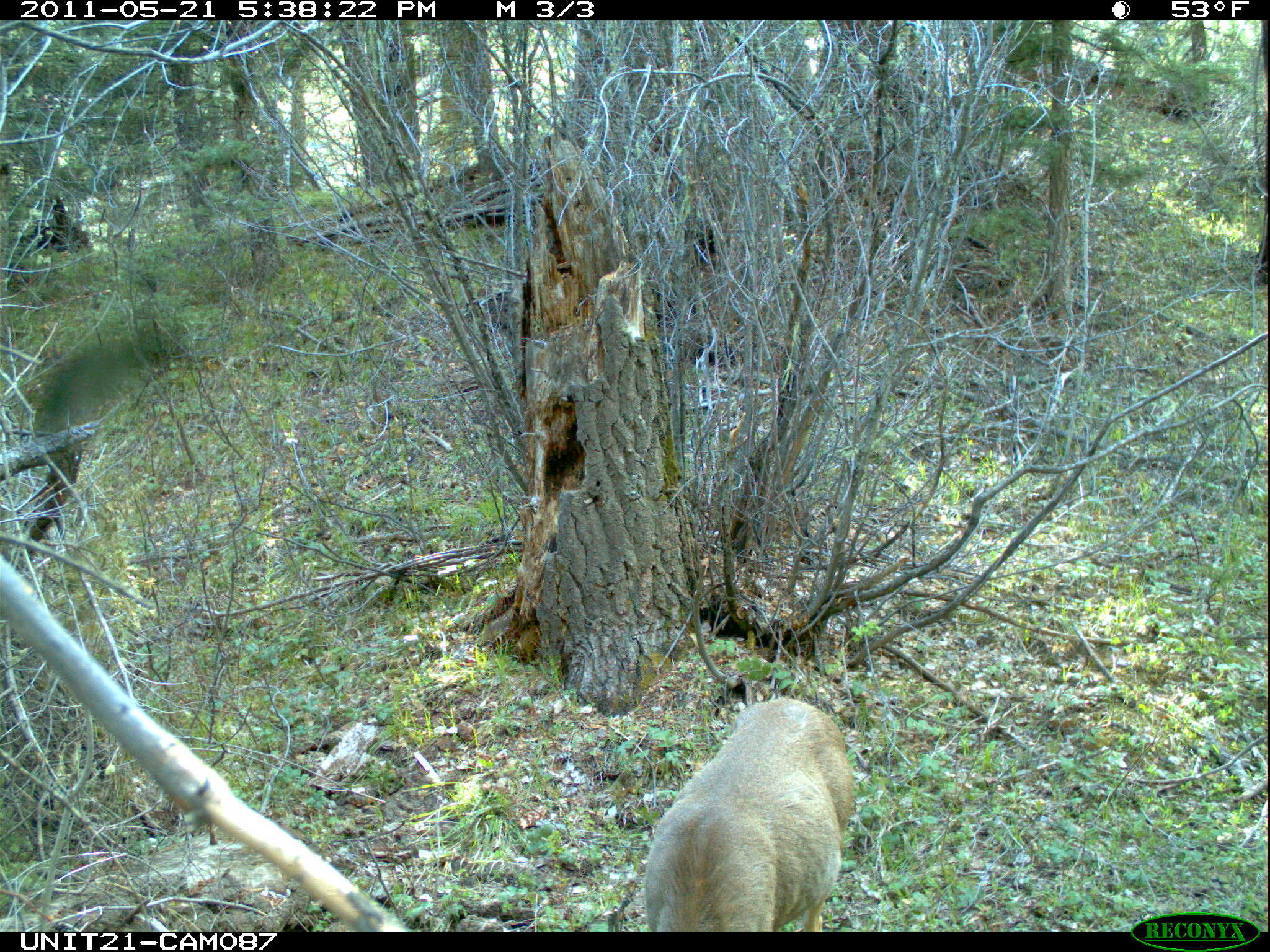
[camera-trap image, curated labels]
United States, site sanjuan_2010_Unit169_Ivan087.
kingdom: Animalia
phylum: Chordata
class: Mammalia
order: Artiodactyla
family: Cervidae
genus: Odocoileus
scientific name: Odocoileus hemionus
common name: mule deer